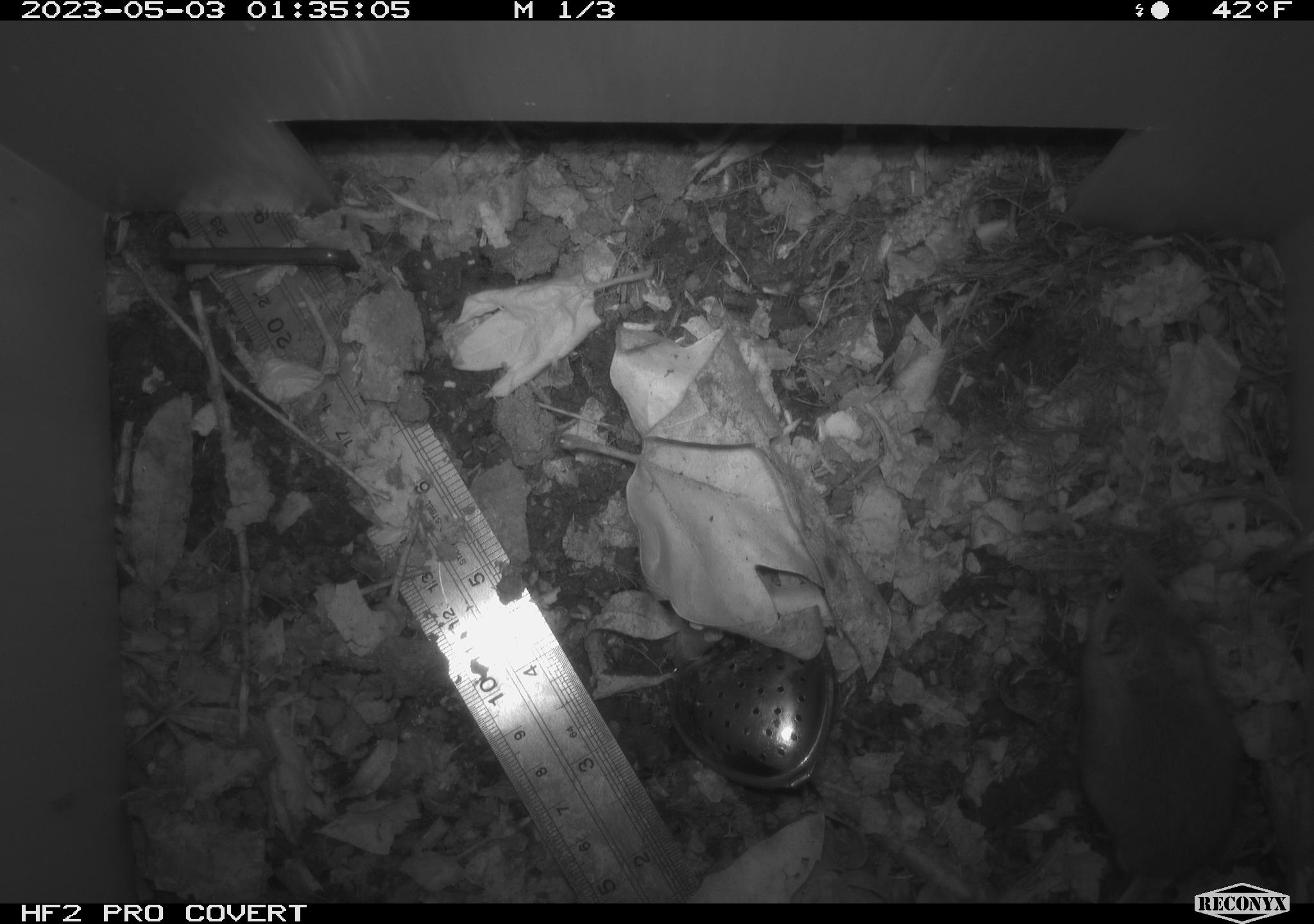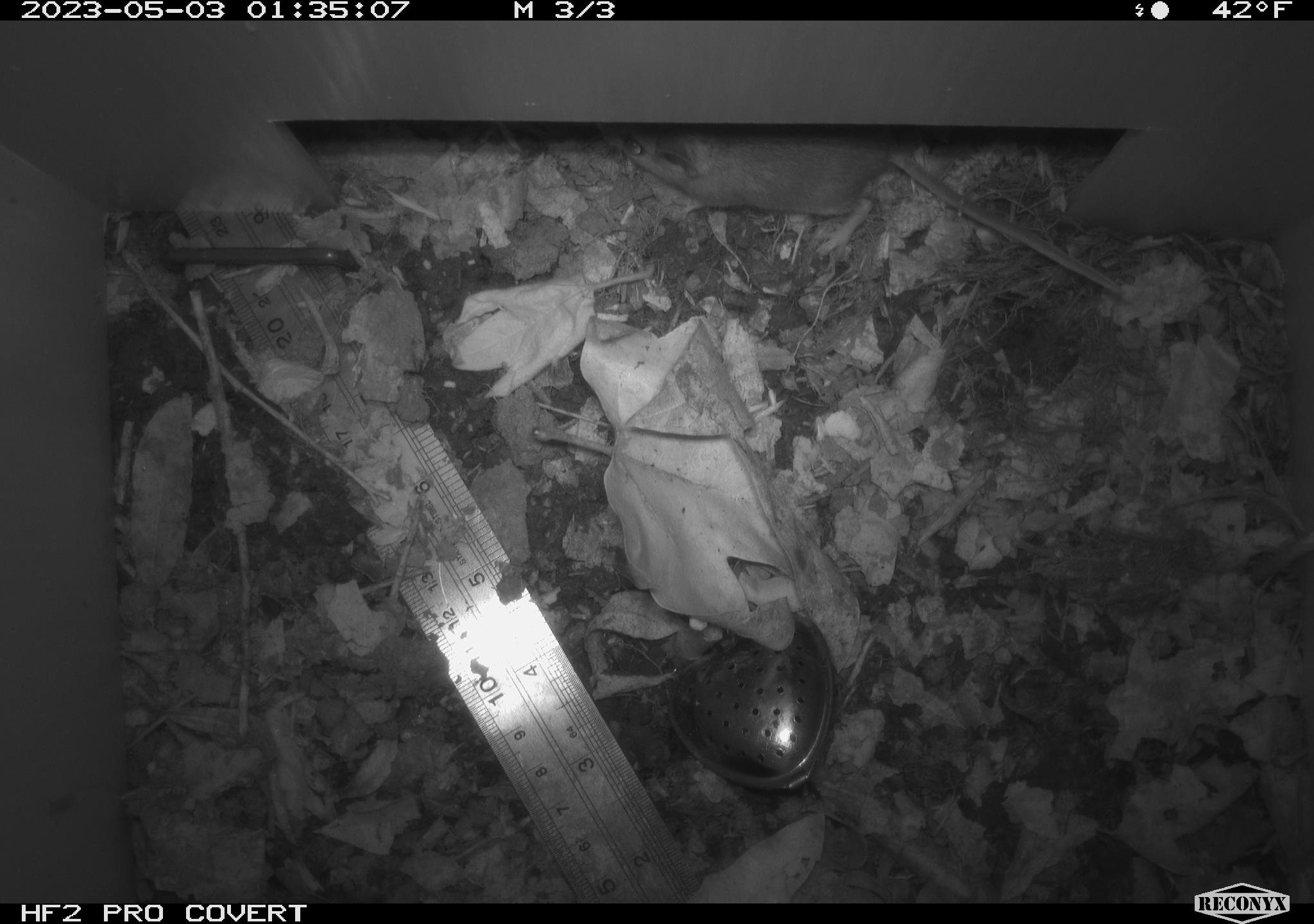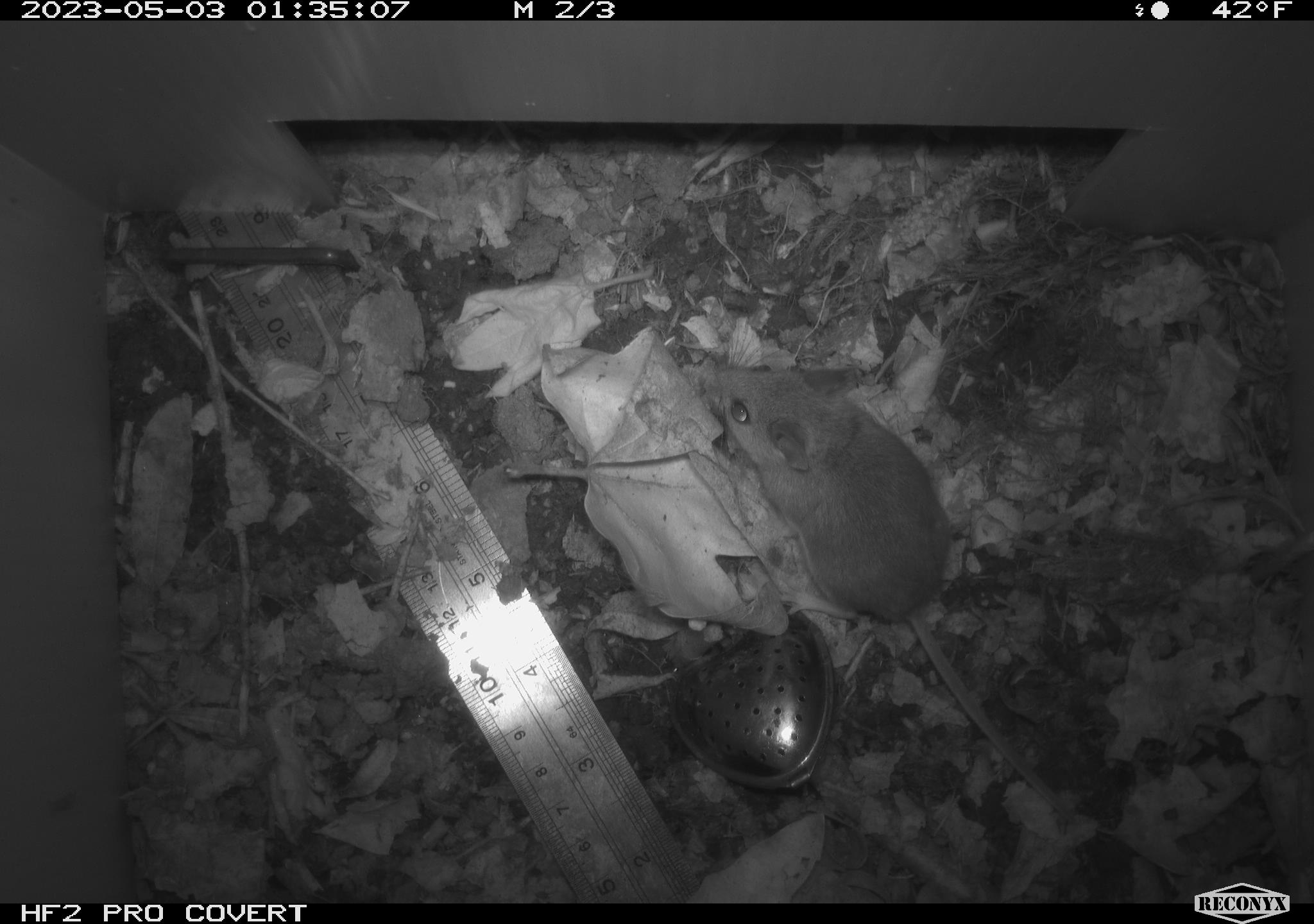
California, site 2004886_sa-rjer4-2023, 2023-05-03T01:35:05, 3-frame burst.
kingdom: Animalia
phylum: Chordata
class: Mammalia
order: Rodentia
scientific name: Rodentia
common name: mouse species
Mouse species (Rodentia).